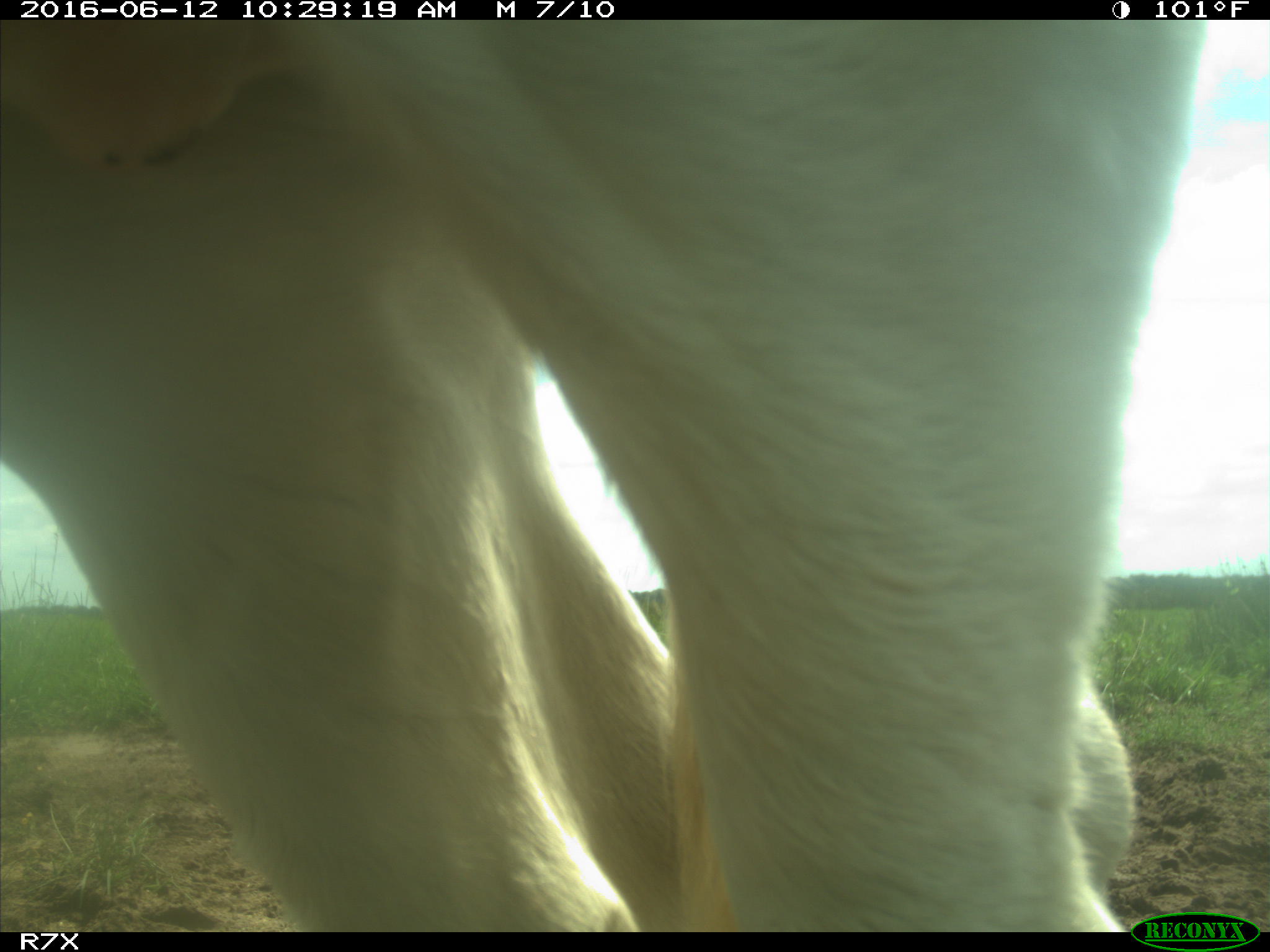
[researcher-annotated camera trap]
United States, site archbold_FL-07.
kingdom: Animalia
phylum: Chordata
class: Mammalia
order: Artiodactyla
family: Bovidae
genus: Bos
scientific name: Bos taurus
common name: domestic cow